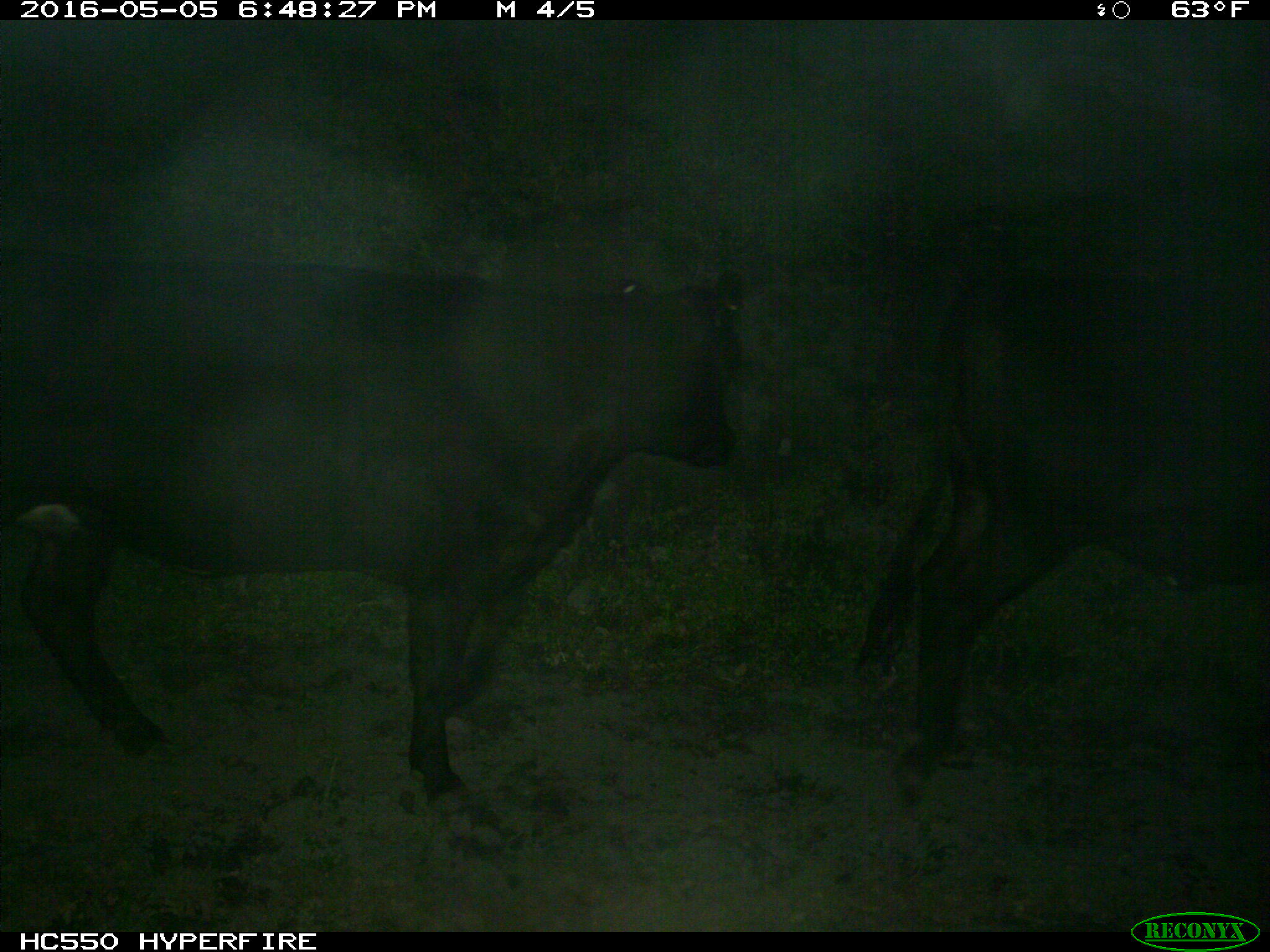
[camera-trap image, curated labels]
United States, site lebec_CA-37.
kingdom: Animalia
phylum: Chordata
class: Mammalia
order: Artiodactyla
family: Bovidae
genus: Bos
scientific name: Bos taurus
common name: domestic cow